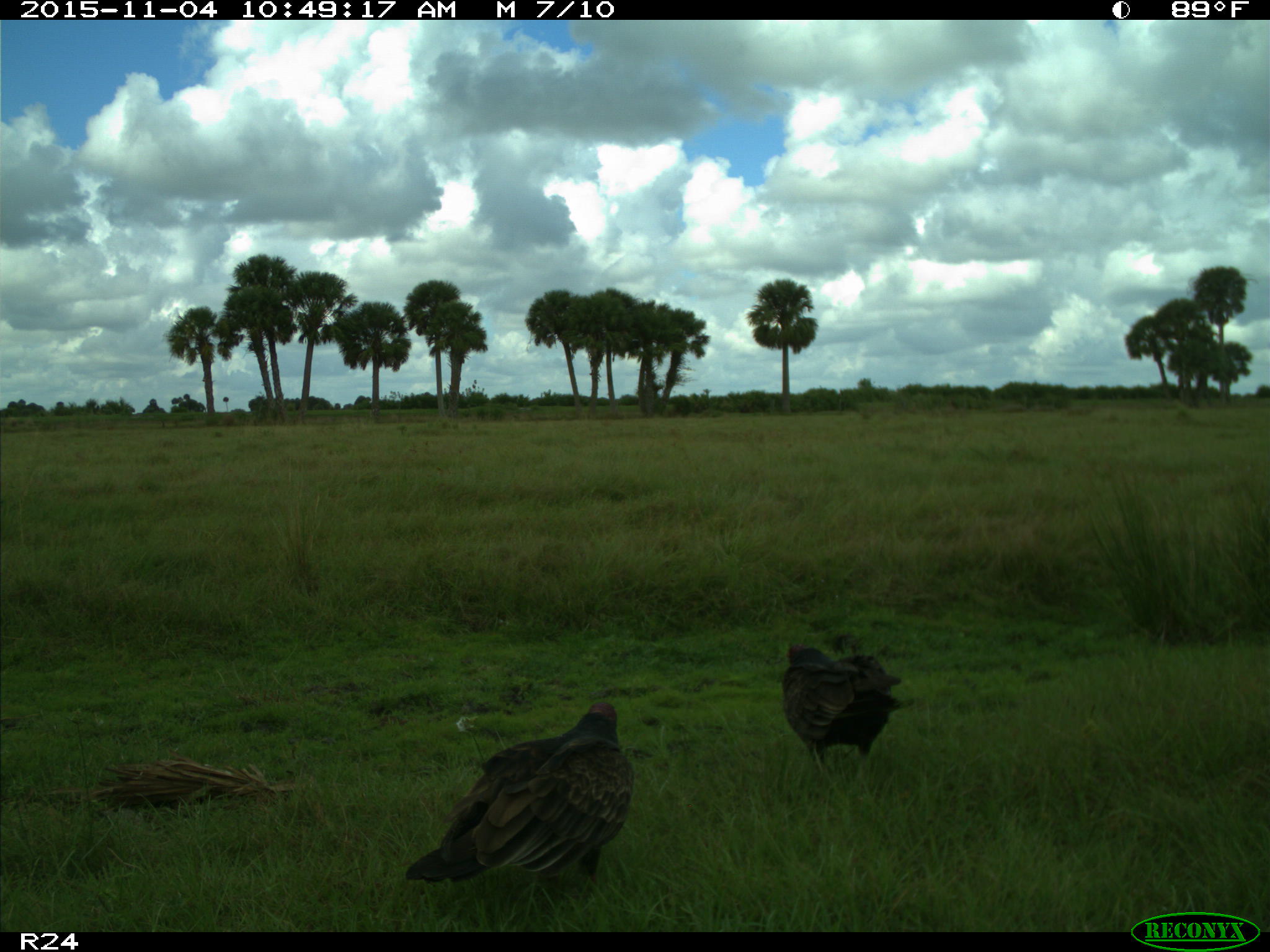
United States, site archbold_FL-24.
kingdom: Animalia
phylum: Chordata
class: Aves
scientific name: Aves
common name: birds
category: unidentified bird